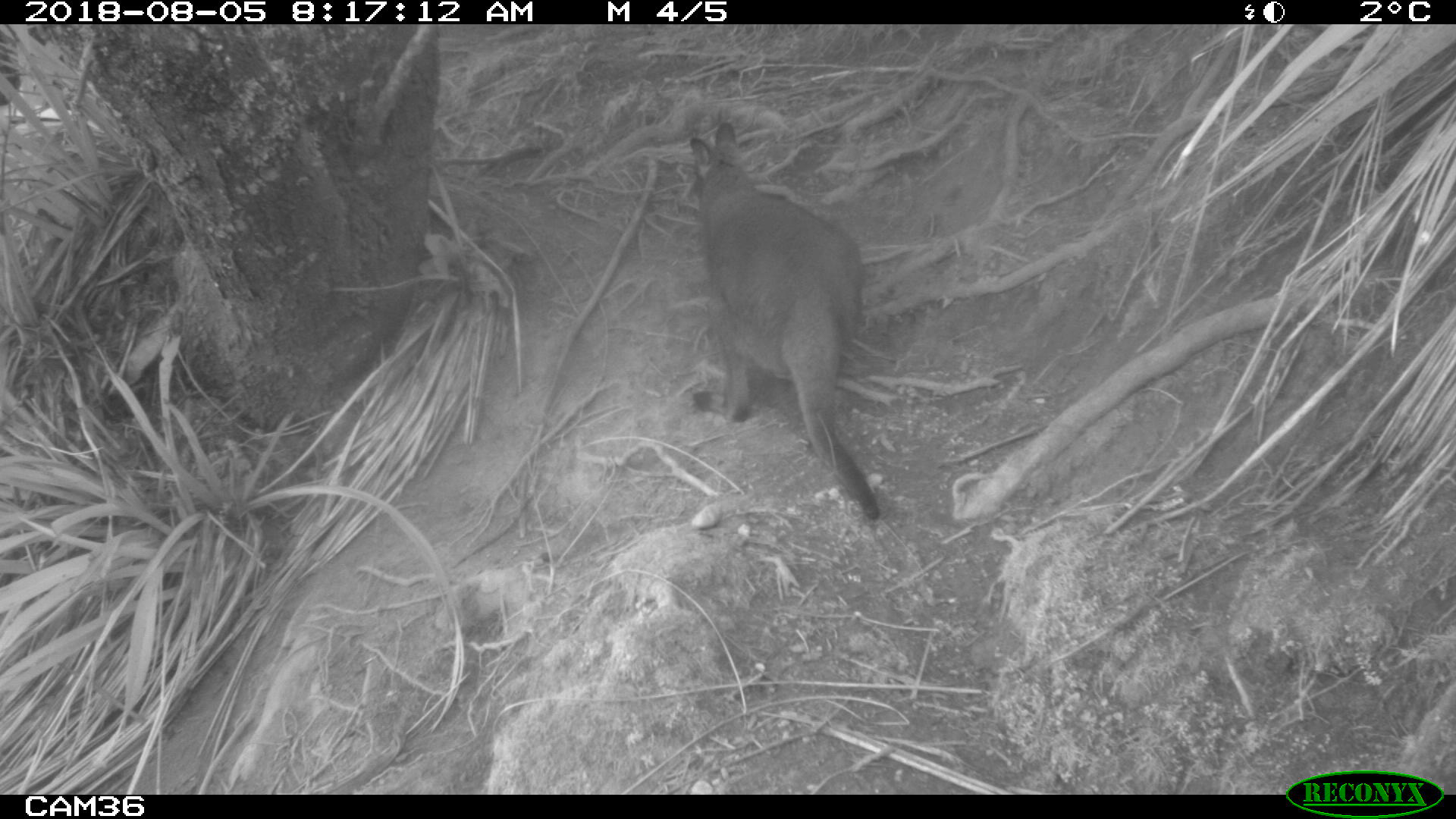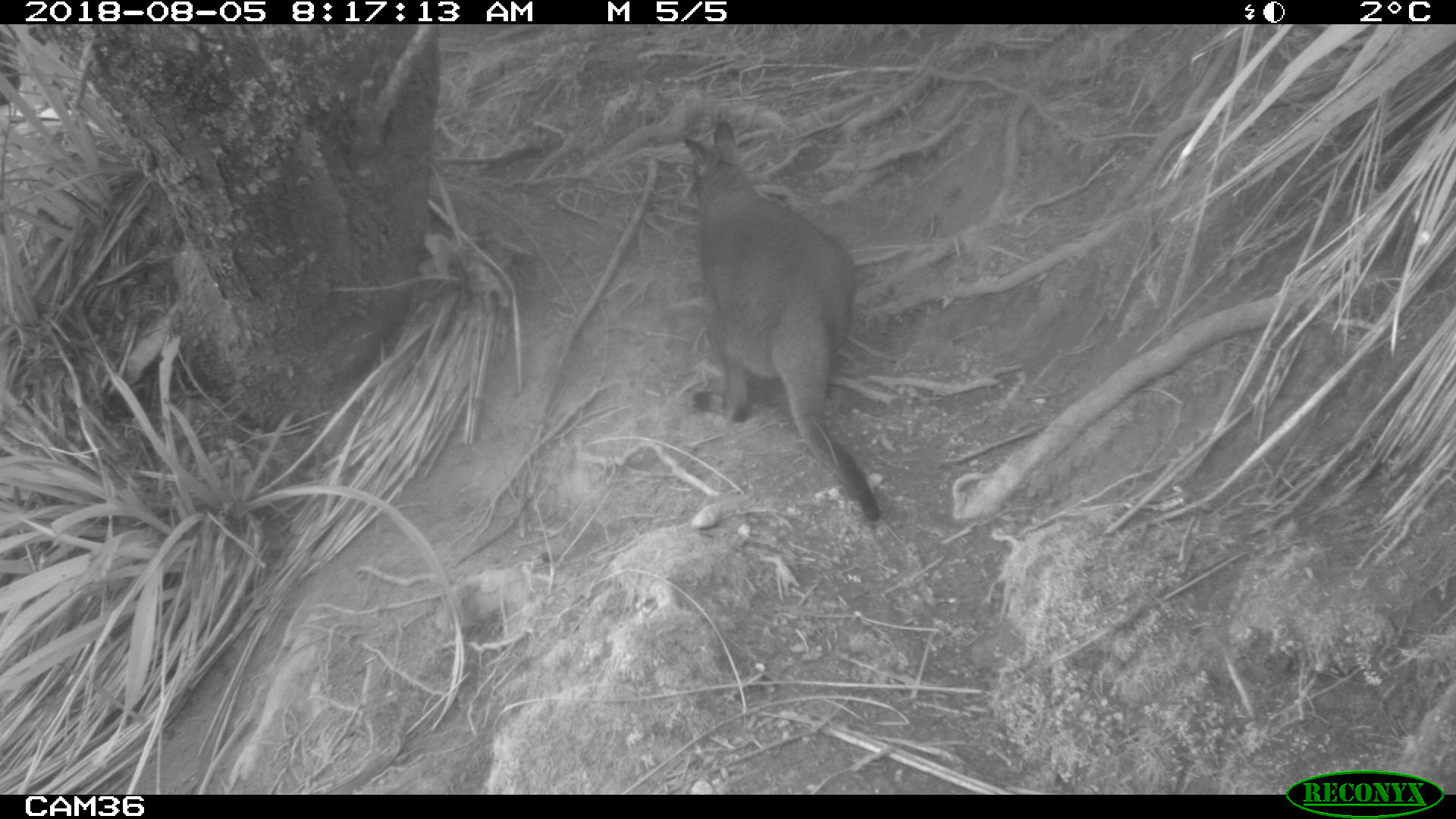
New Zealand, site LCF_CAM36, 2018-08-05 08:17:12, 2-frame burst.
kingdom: Animalia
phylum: Chordata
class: Mammalia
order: Diprotodontia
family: Macropodidae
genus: Notamacropus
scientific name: Notamacropus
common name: wallaby